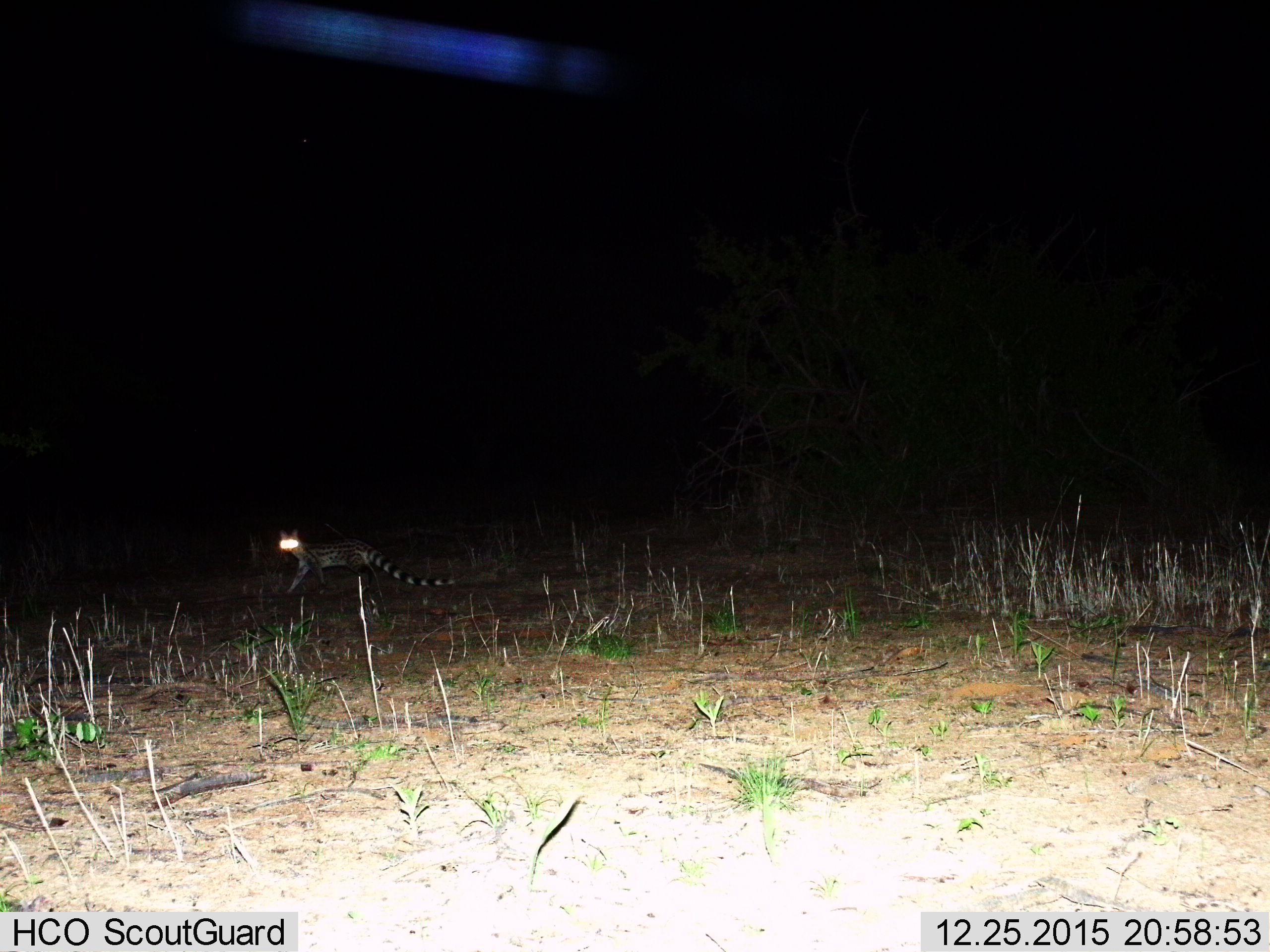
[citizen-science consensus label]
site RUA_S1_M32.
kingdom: Animalia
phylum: Chordata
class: Mammalia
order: Carnivora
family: Viverridae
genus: Genetta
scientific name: Genetta genetta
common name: small-spotted genet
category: genetcommonsmallspotted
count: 1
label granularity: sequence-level